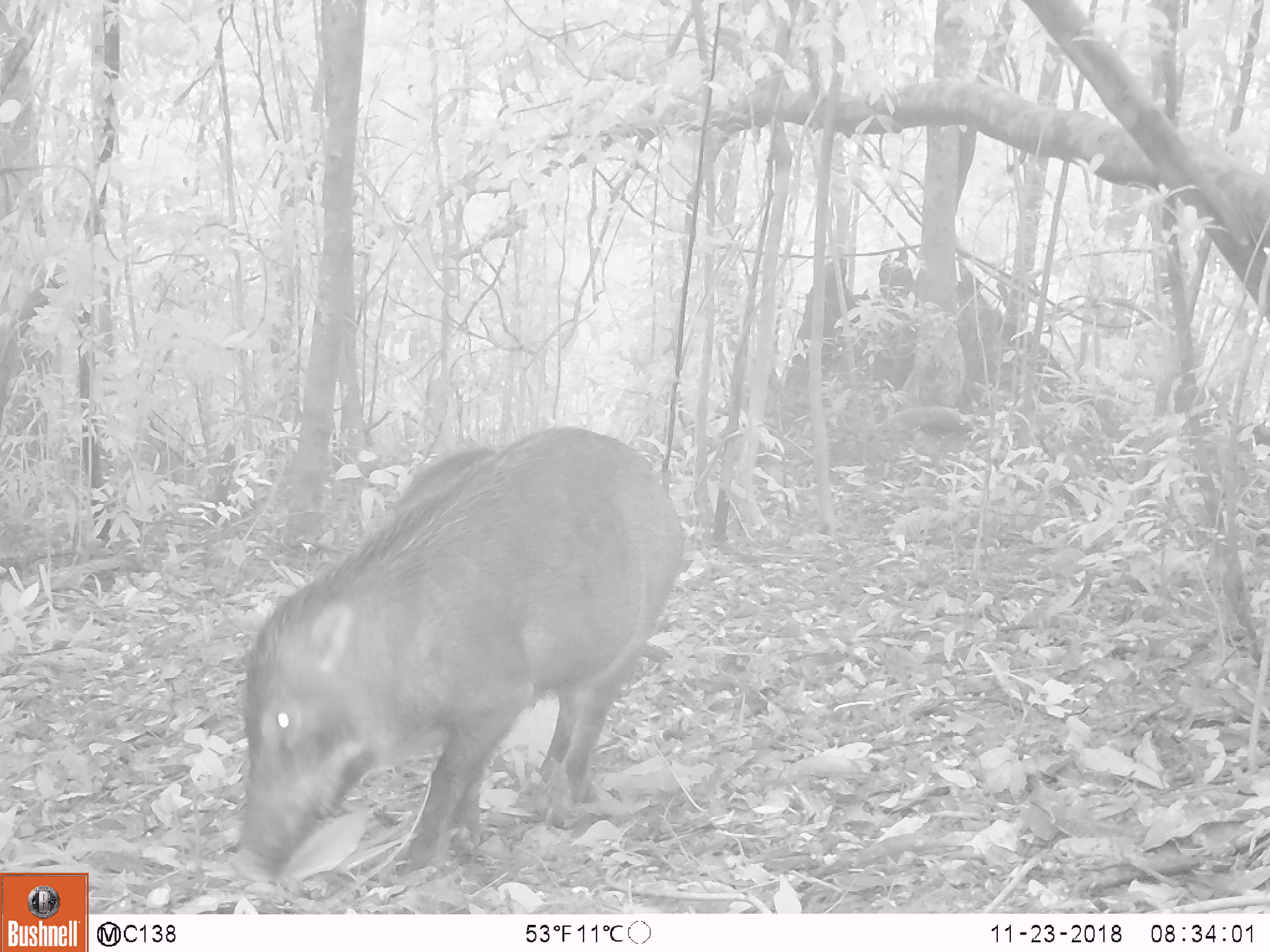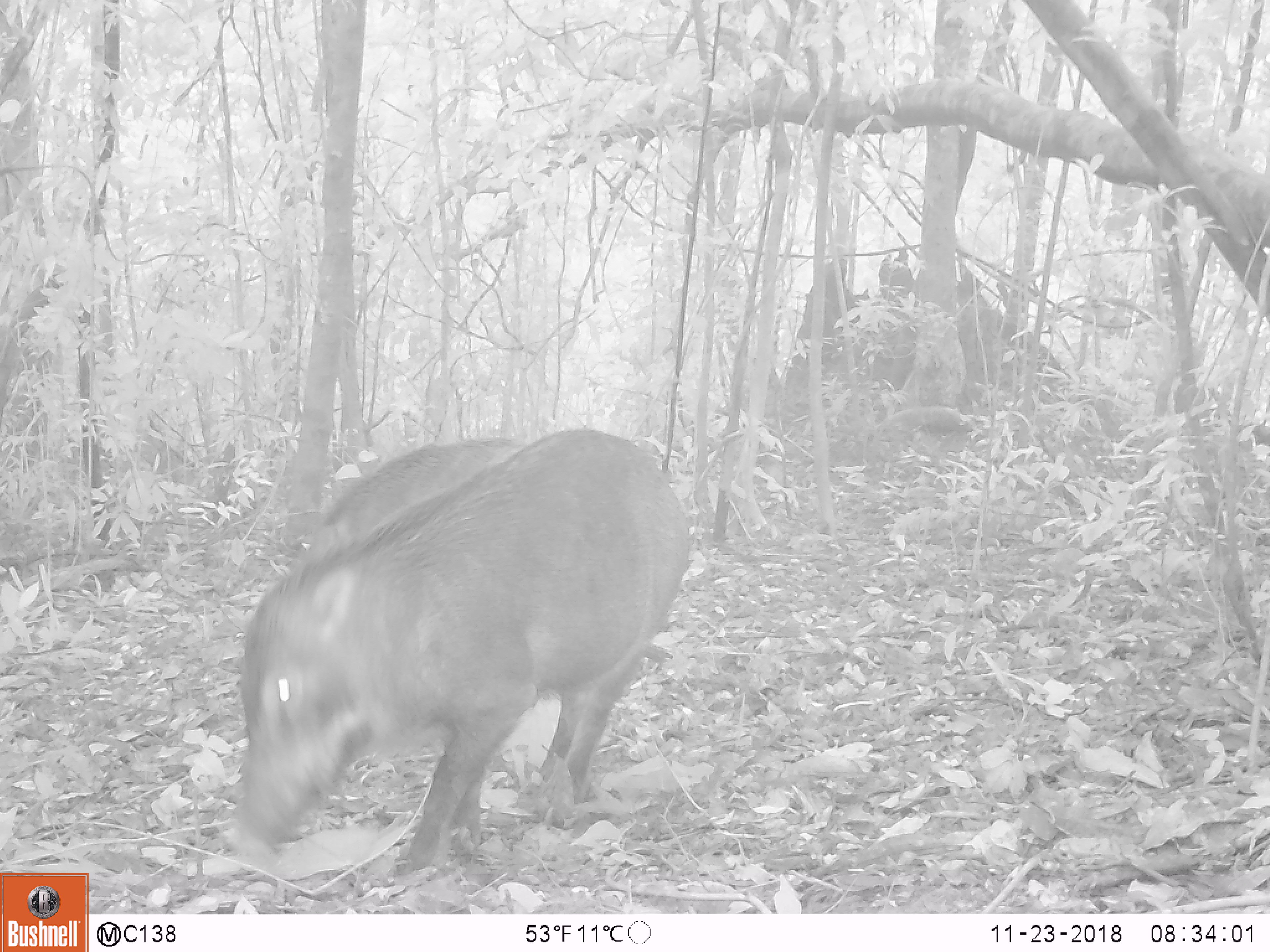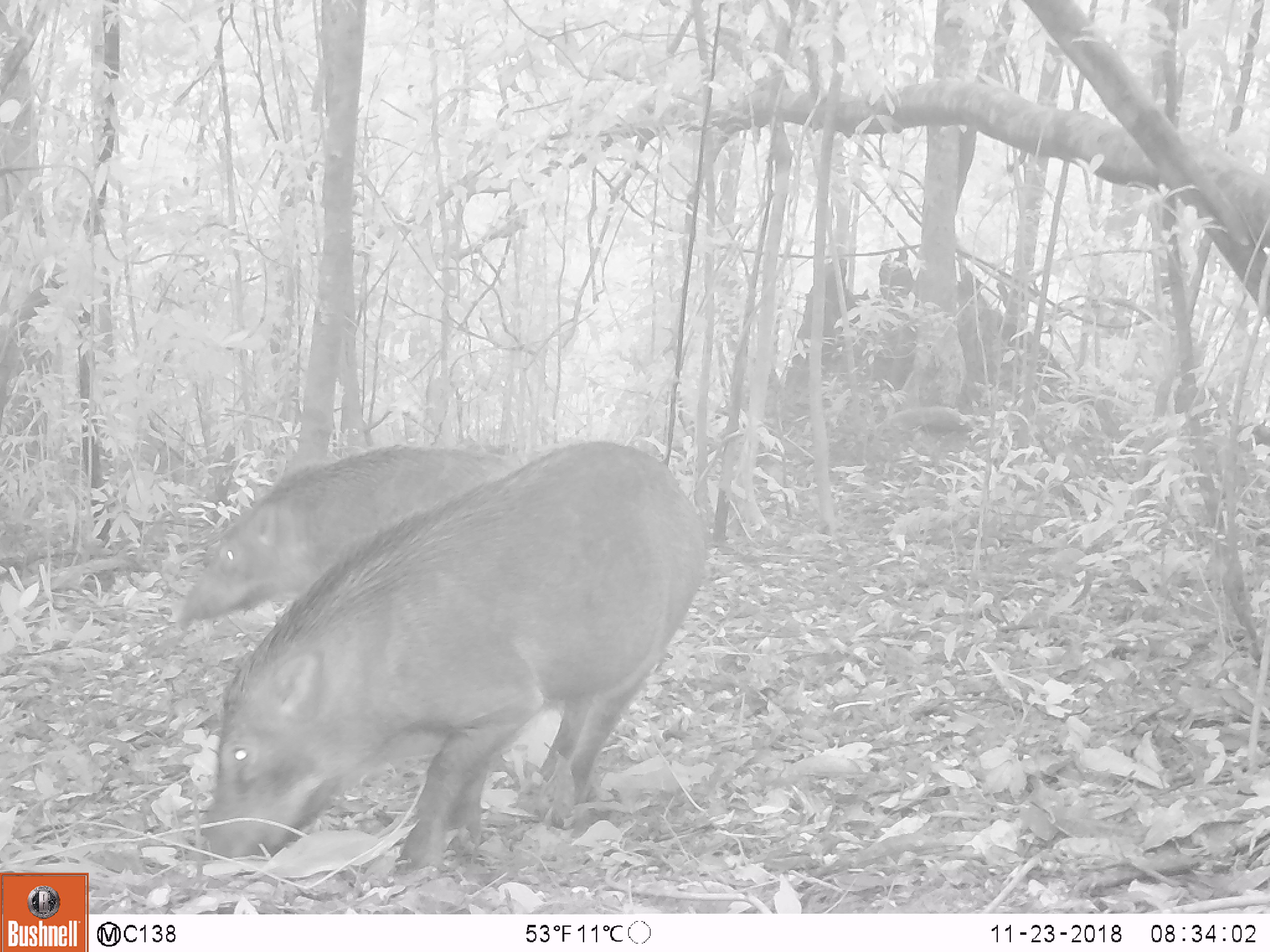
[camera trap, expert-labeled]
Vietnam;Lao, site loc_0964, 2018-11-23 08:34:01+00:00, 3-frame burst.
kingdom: Animalia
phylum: Chordata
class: Mammalia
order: Artiodactyla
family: Suidae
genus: Sus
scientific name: Sus scrofa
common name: eurasian wild pig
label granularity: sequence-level